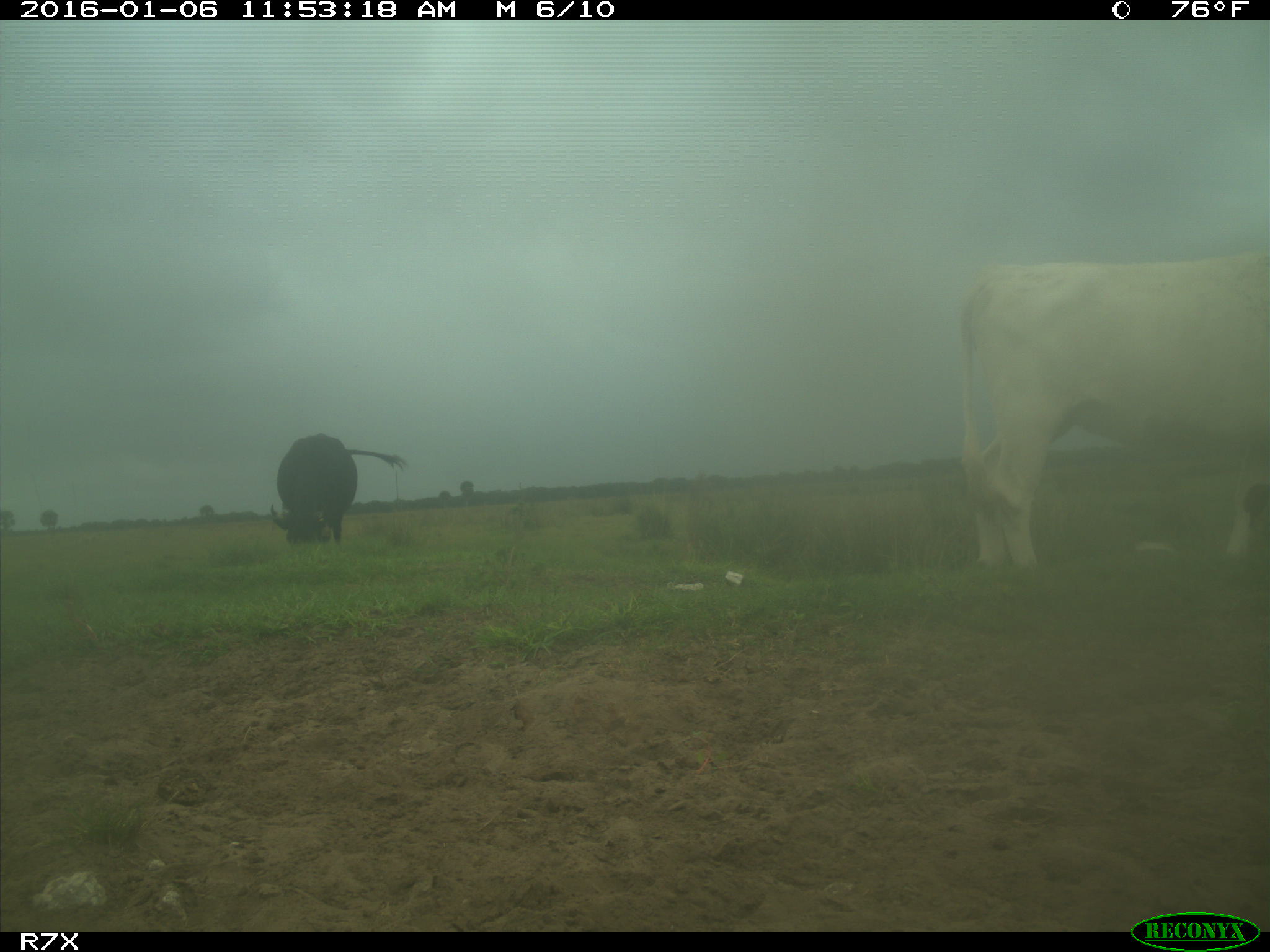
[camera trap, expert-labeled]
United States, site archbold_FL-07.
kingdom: Animalia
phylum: Chordata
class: Mammalia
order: Artiodactyla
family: Bovidae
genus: Bos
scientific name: Bos taurus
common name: domestic cow